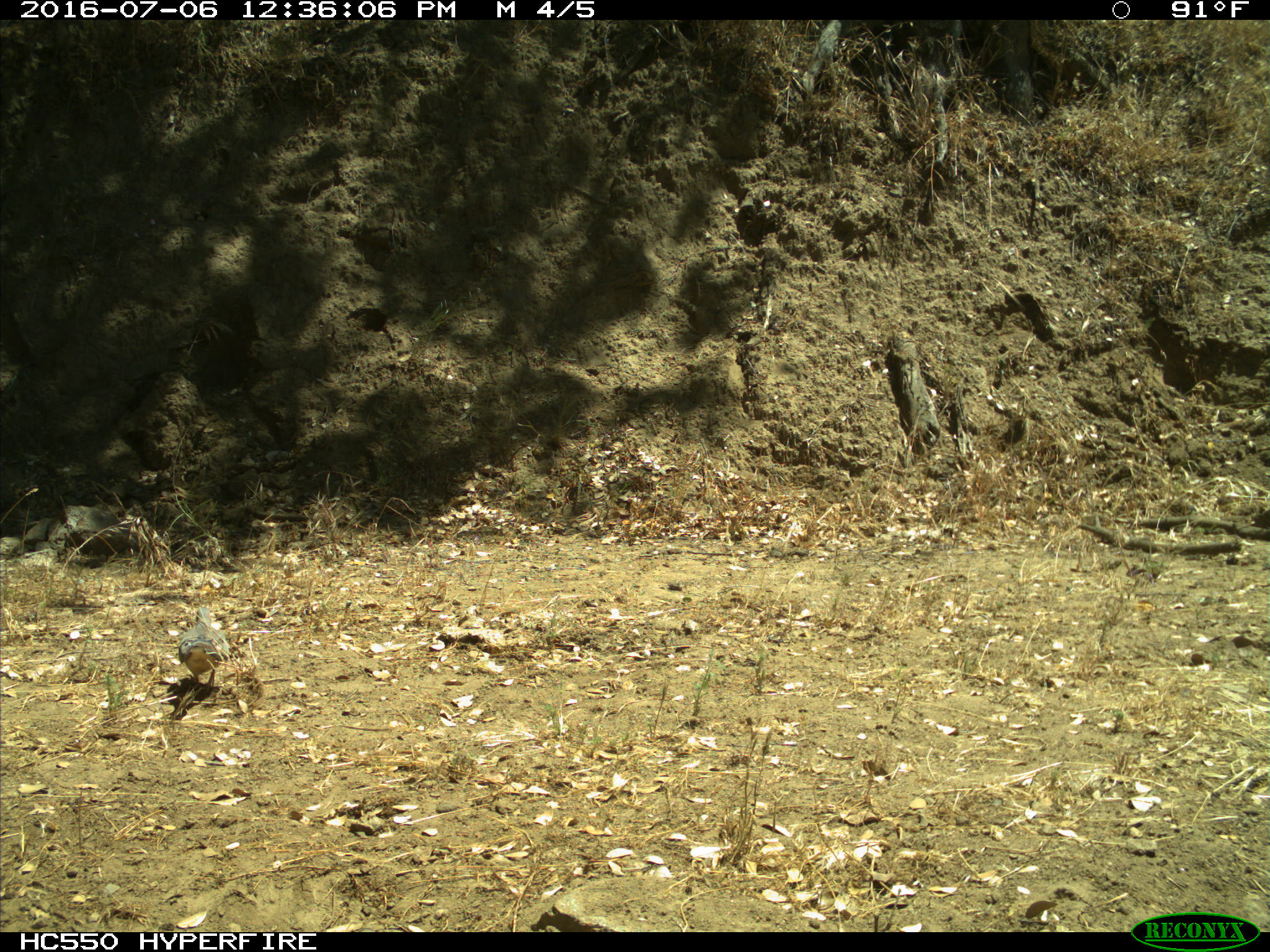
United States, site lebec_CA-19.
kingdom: Animalia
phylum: Chordata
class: Aves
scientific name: Aves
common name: birds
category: unidentified bird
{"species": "unidentified bird (birds) (Aves)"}